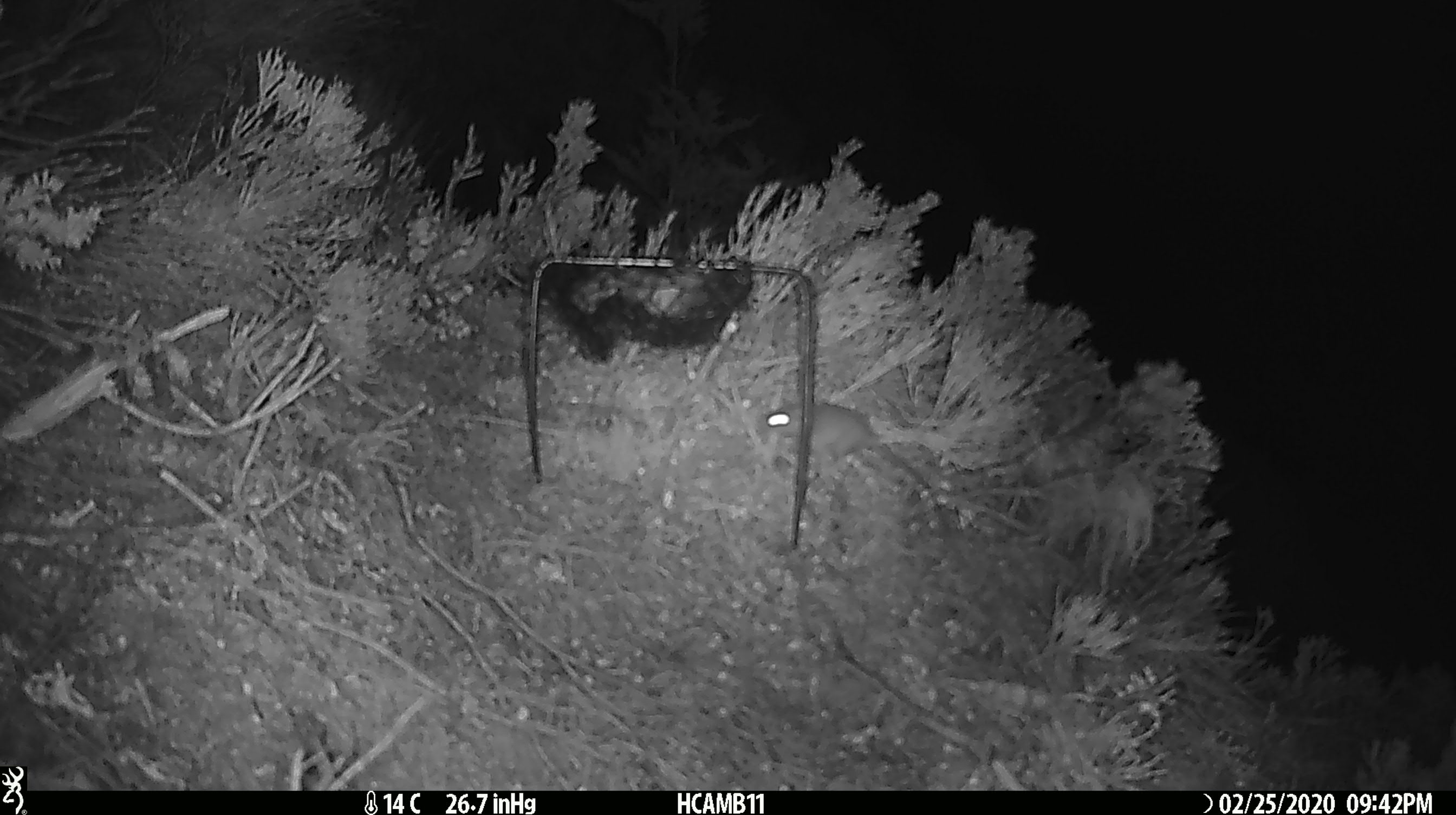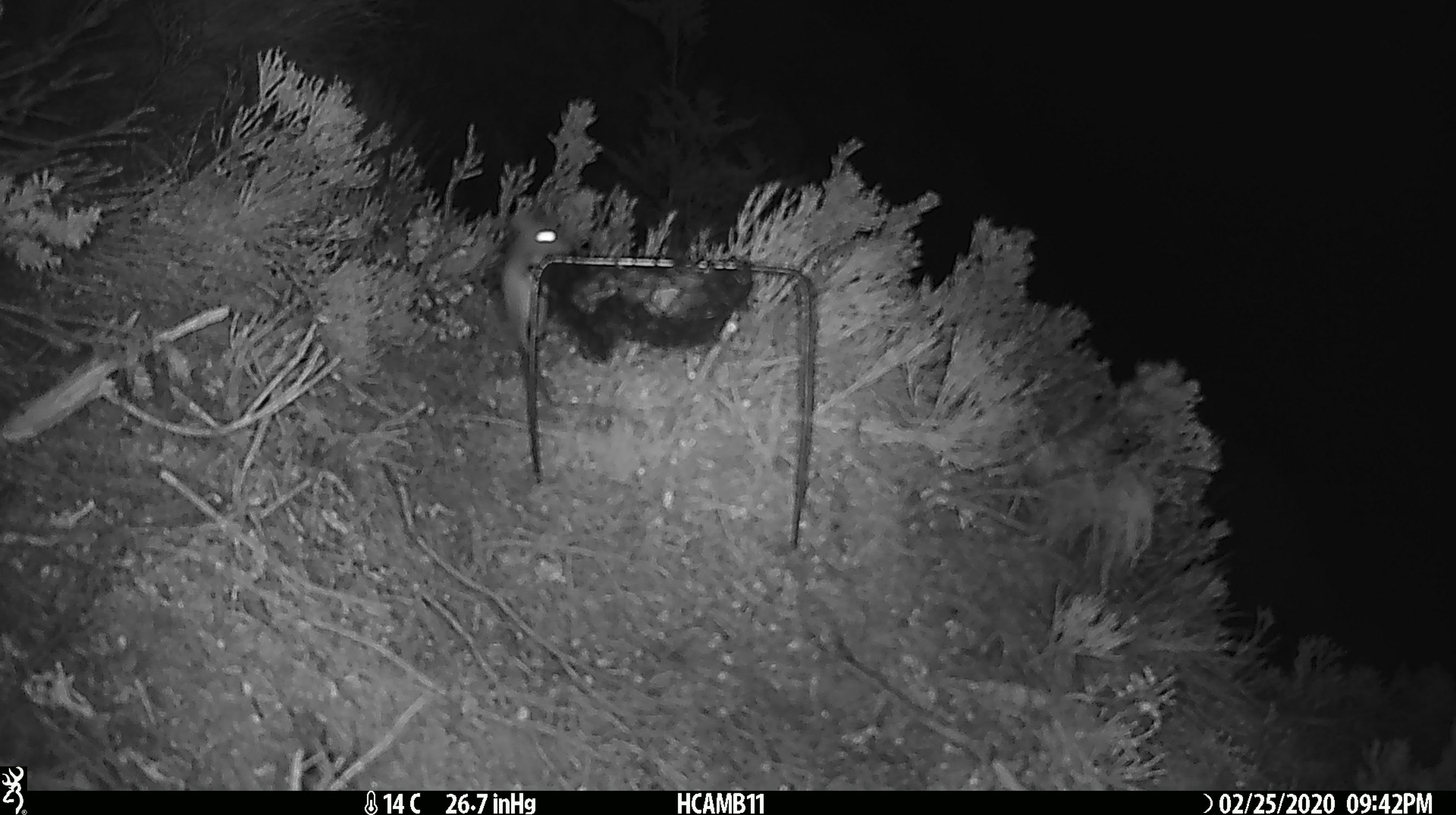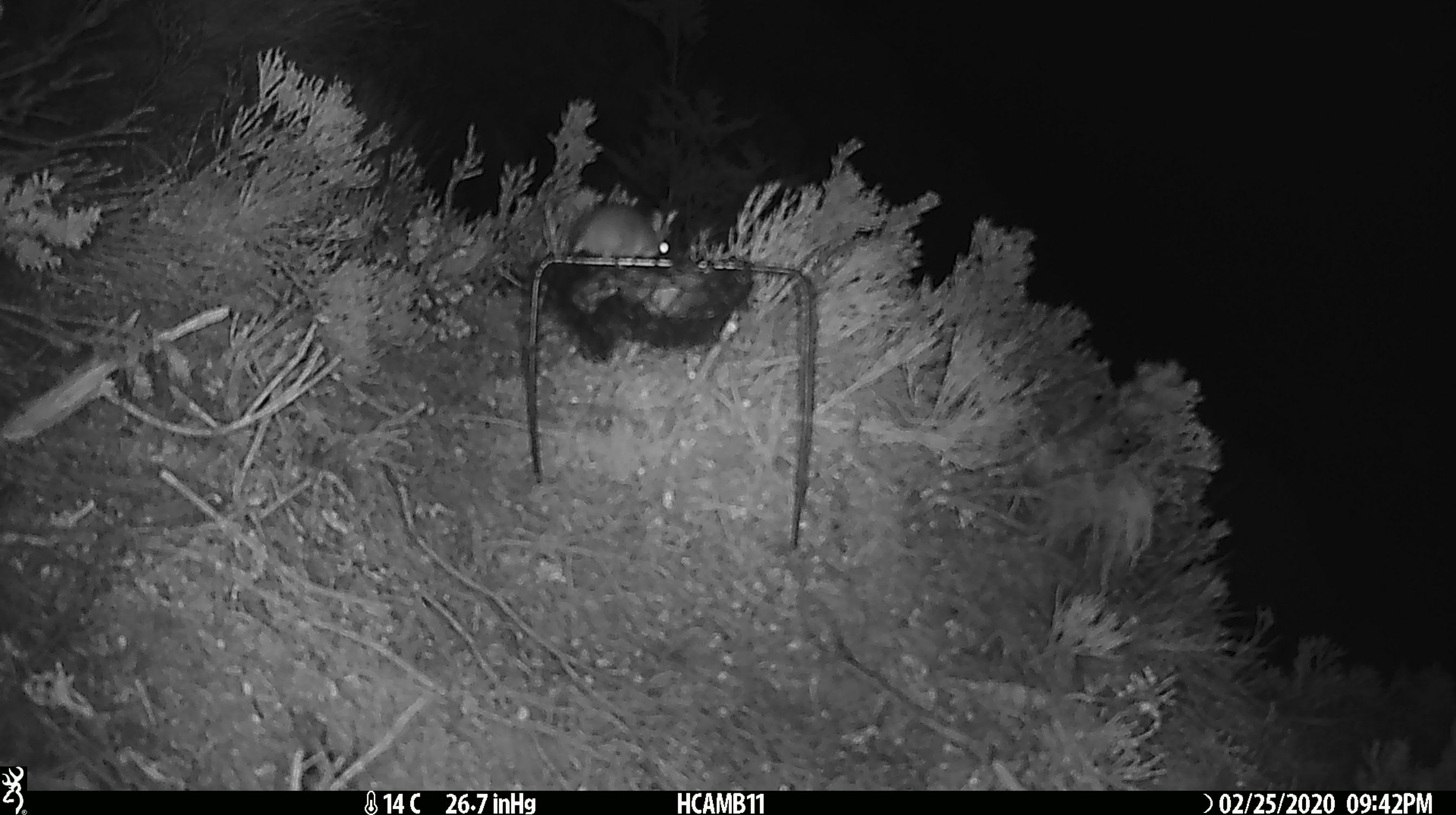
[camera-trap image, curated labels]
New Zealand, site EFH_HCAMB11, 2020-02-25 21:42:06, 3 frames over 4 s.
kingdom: Animalia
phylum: Chordata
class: Mammalia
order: Rodentia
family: Muridae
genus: Mus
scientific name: Mus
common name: mouse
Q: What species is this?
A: Mouse (Mus).